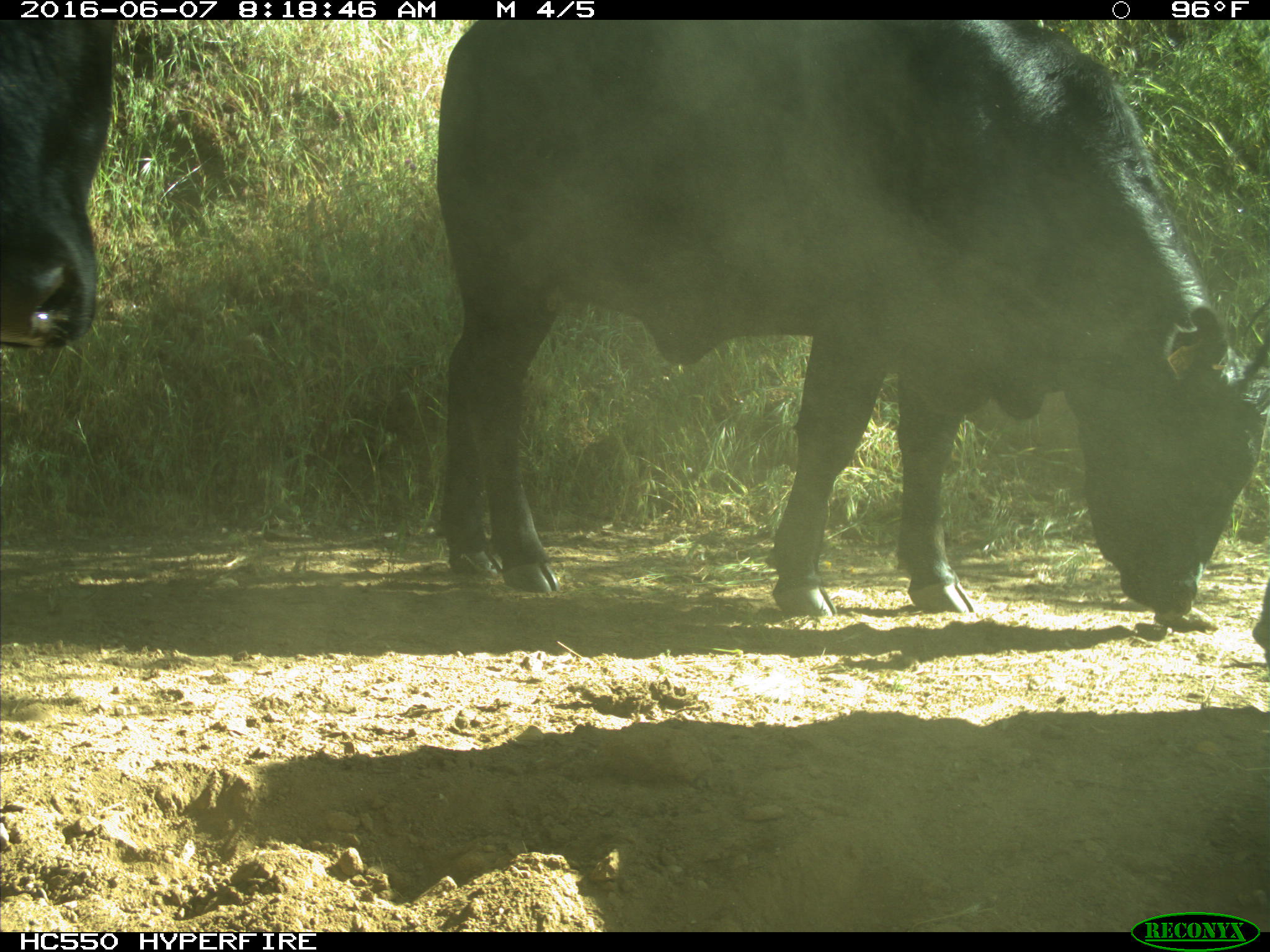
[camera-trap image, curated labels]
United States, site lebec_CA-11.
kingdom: Animalia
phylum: Chordata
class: Mammalia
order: Artiodactyla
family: Bovidae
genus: Bos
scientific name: Bos taurus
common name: domestic cow